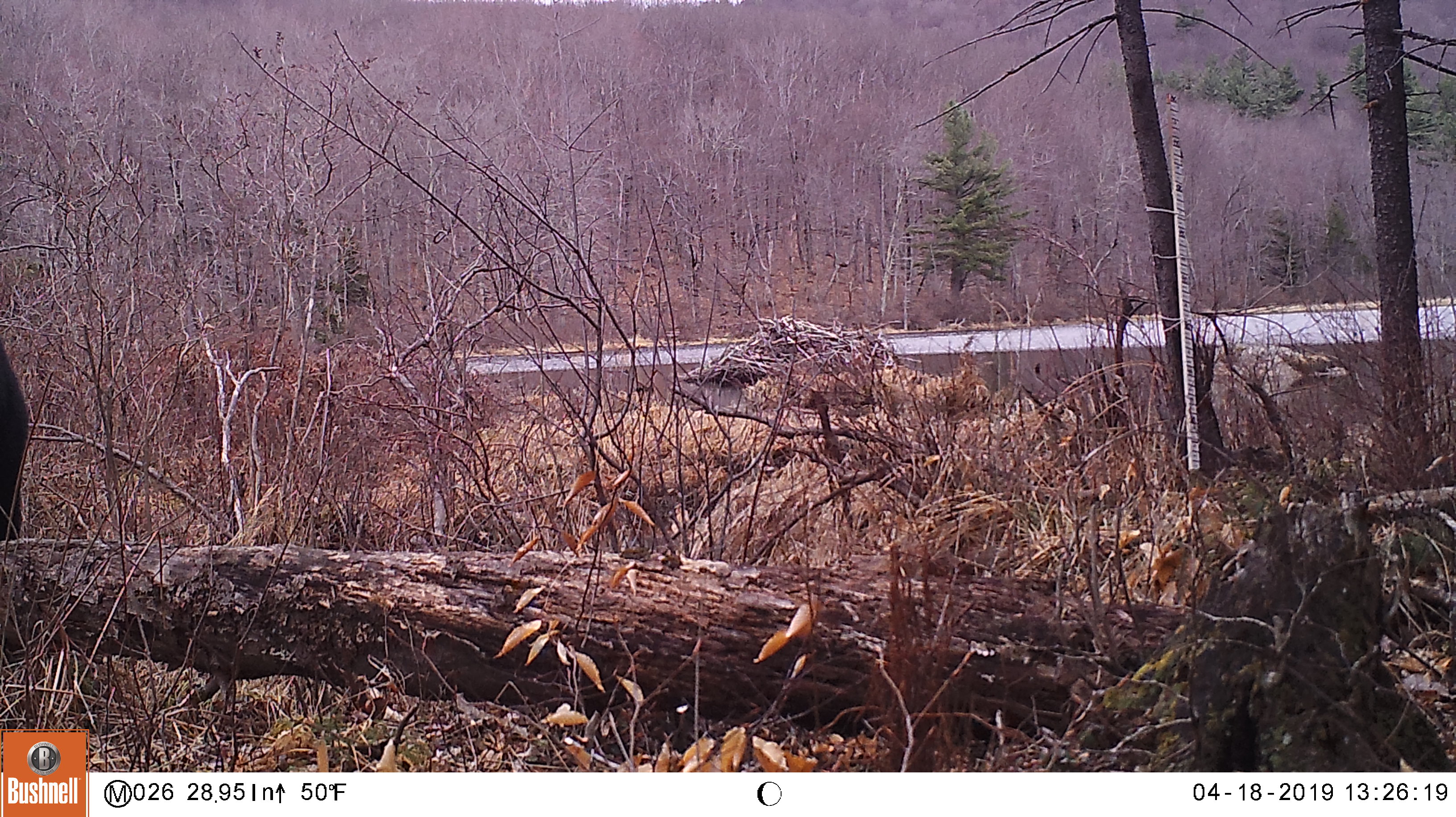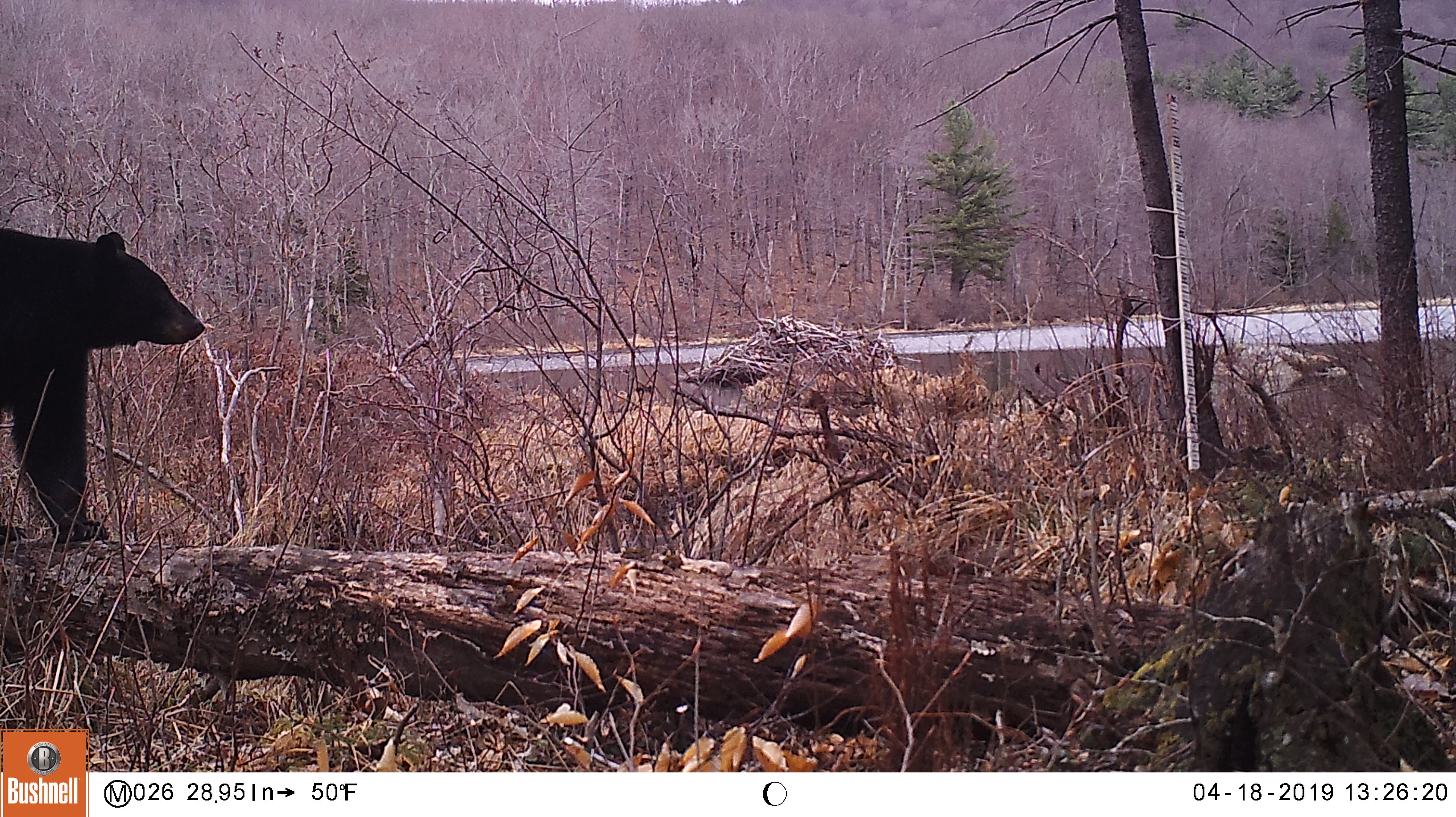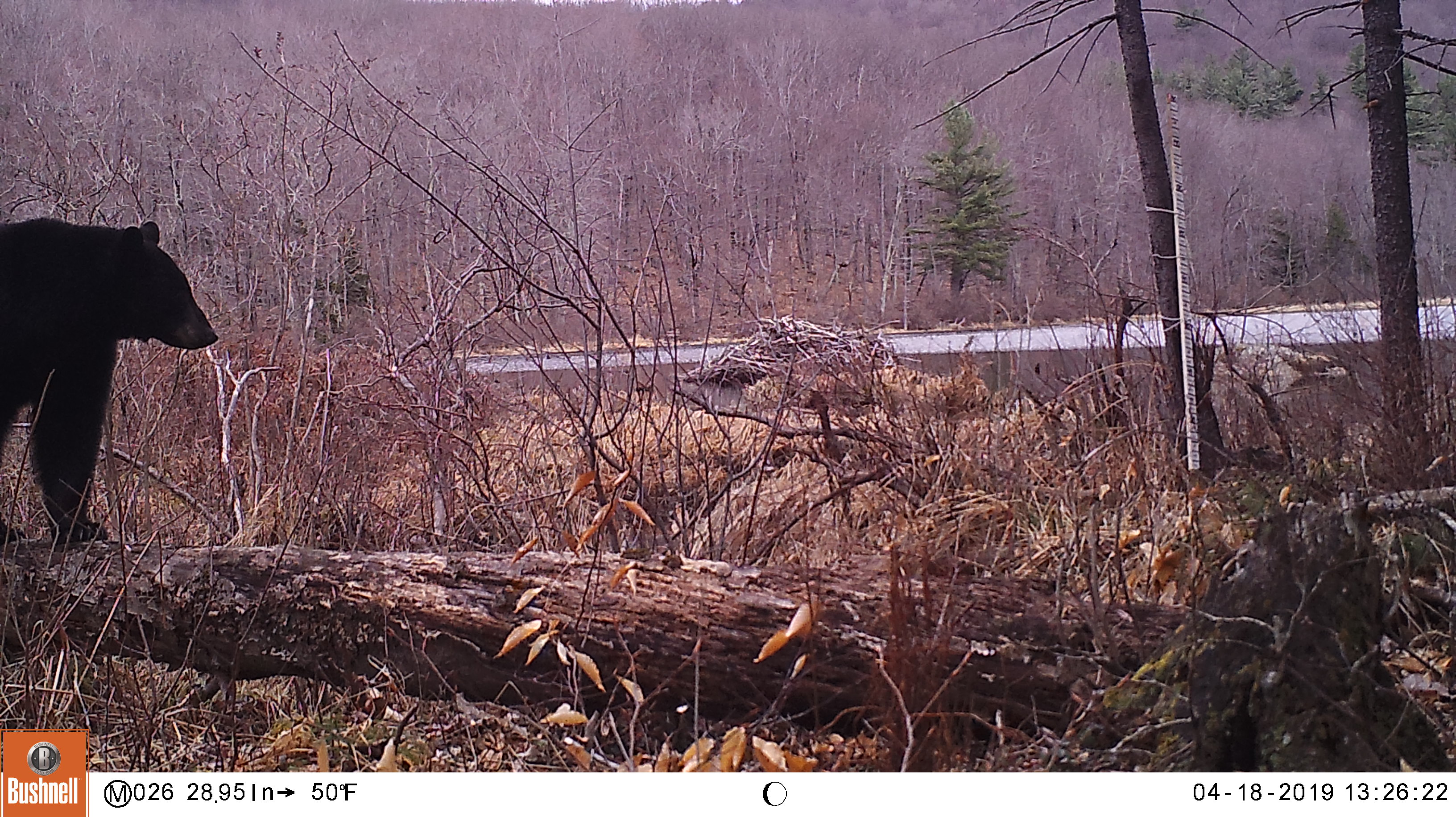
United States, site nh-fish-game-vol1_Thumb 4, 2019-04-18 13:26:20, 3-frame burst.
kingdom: Animalia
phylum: Chordata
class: Mammalia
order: Carnivora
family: Ursidae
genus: Ursus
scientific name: Ursus americanus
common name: black bear